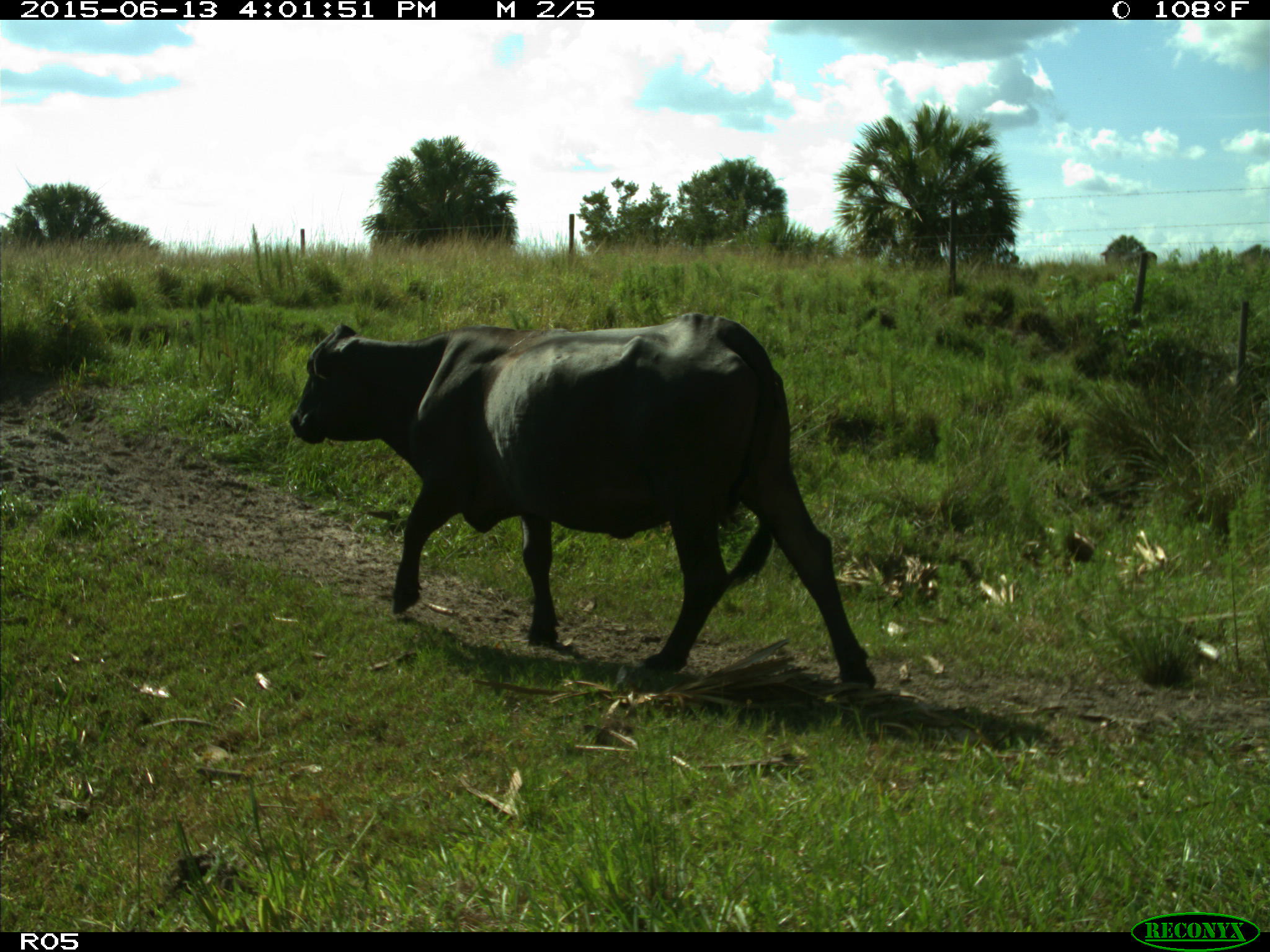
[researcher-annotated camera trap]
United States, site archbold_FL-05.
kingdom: Animalia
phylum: Chordata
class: Mammalia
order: Artiodactyla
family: Bovidae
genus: Bos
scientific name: Bos taurus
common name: domestic cow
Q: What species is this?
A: Bos taurus (domestic cow).